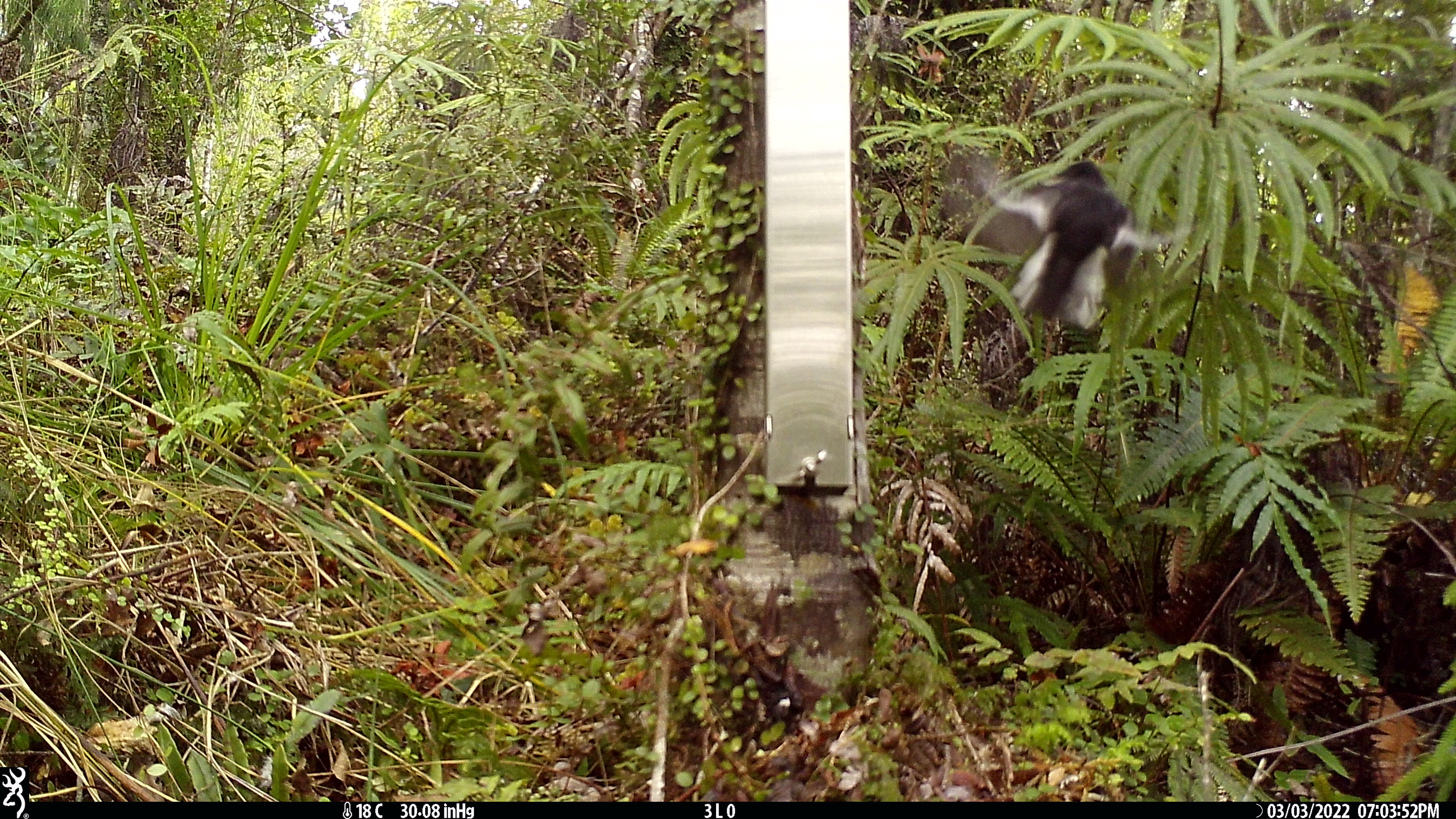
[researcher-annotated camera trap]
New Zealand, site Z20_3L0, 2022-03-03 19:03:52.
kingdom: Animalia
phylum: Chordata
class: Aves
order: Passeriformes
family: Petroicidae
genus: Petroica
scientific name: Petroica macrocephala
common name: tomtit